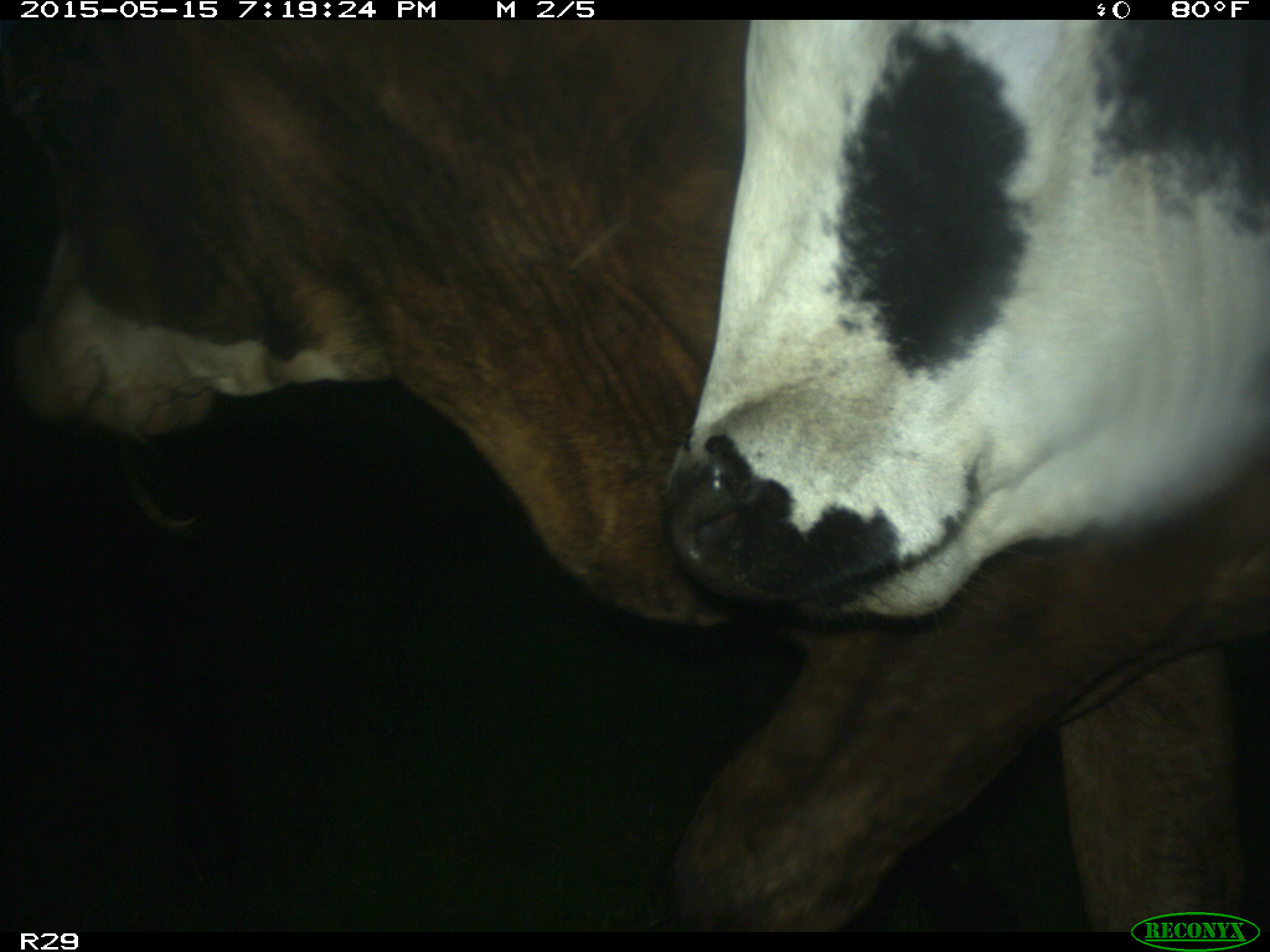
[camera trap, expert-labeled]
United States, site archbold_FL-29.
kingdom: Animalia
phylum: Chordata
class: Mammalia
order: Artiodactyla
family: Bovidae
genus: Bos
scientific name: Bos taurus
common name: domestic cow